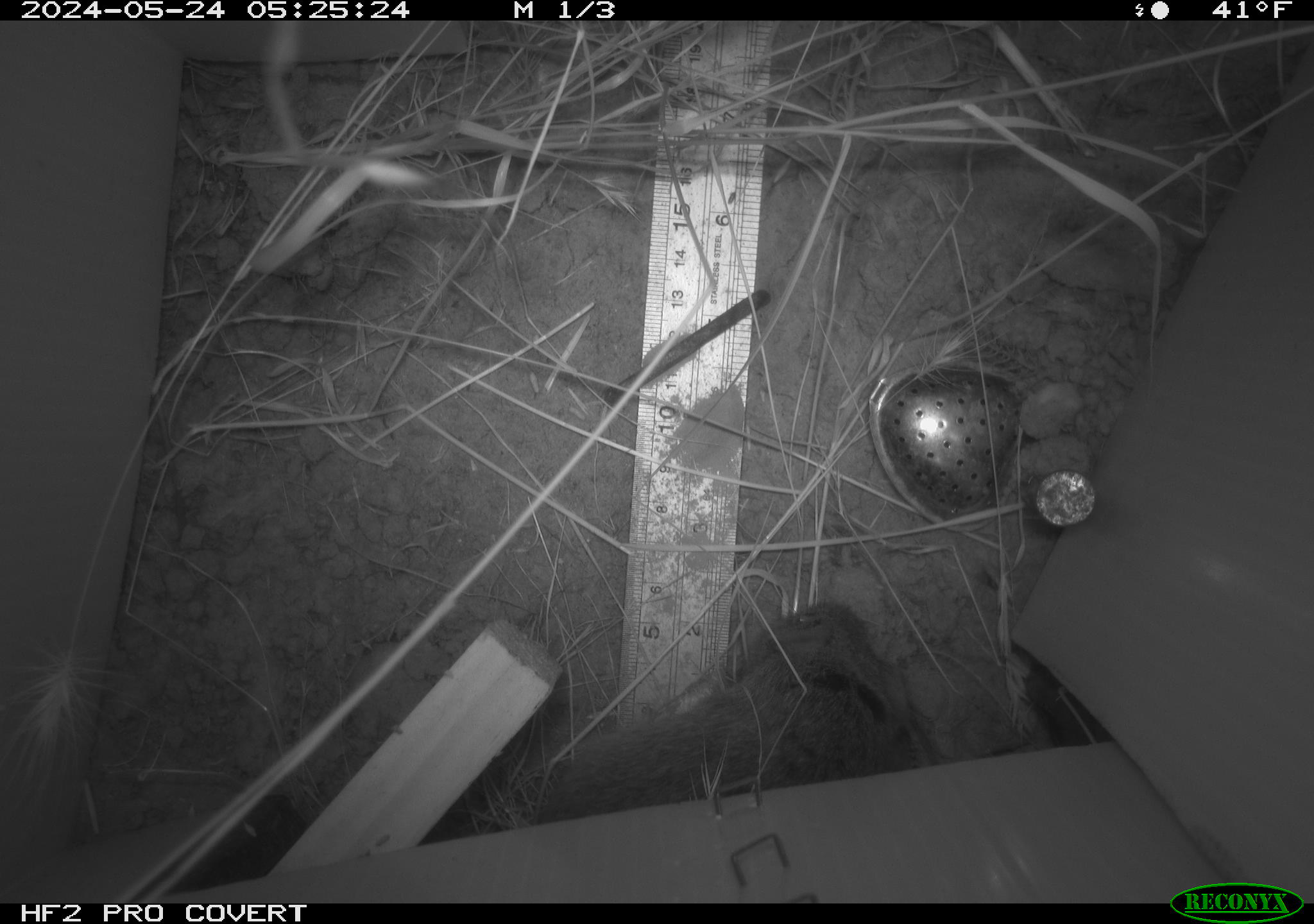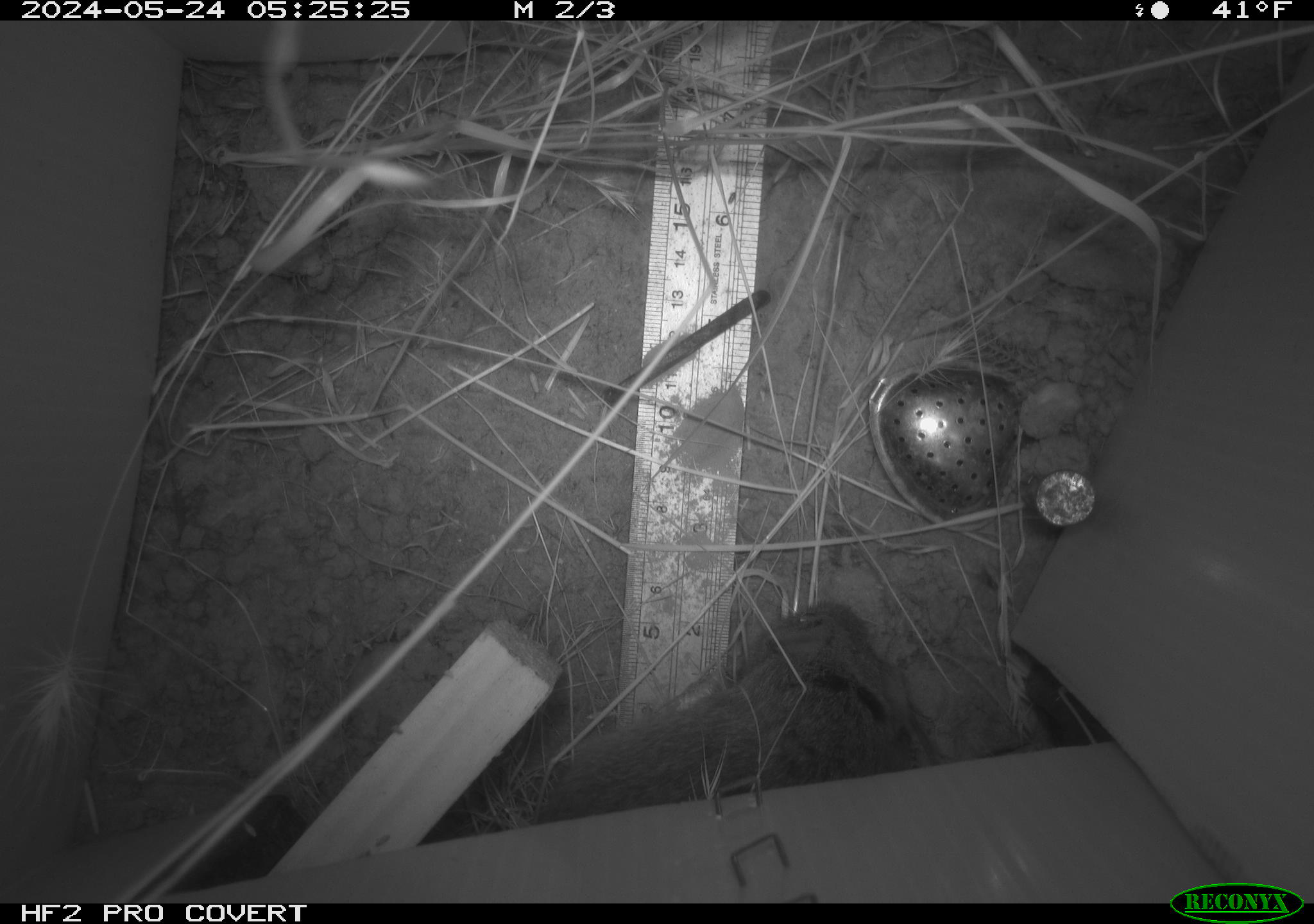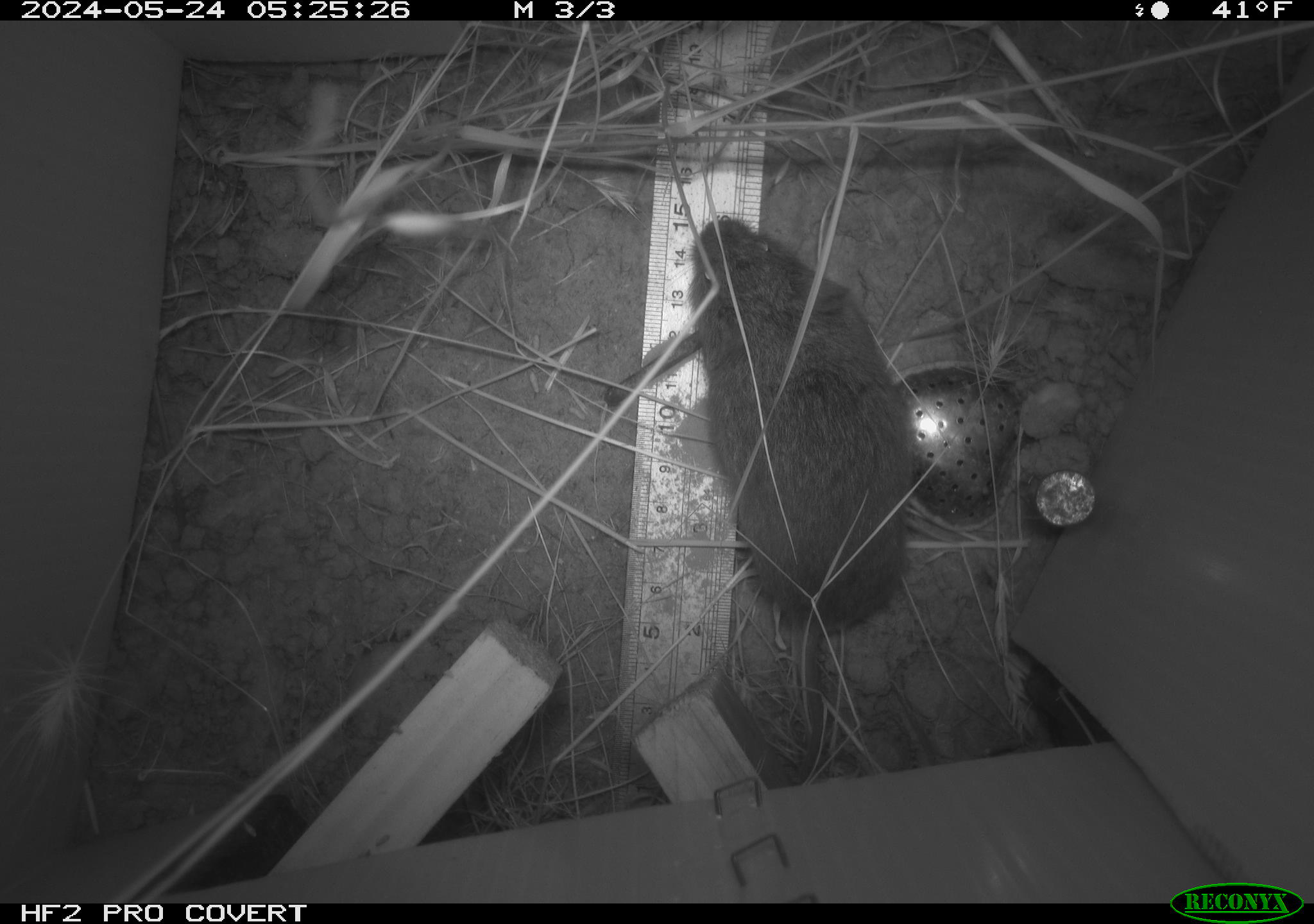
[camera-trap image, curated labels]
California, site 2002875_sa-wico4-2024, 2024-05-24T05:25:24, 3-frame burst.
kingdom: Animalia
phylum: Chordata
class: Mammalia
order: Rodentia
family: Cricetidae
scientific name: Arvicolinae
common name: voles, lemmings, and muskrats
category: arvicolinae subfamily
Arvicolinae subfamily (voles, lemmings, and muskrats) (Arvicolinae).